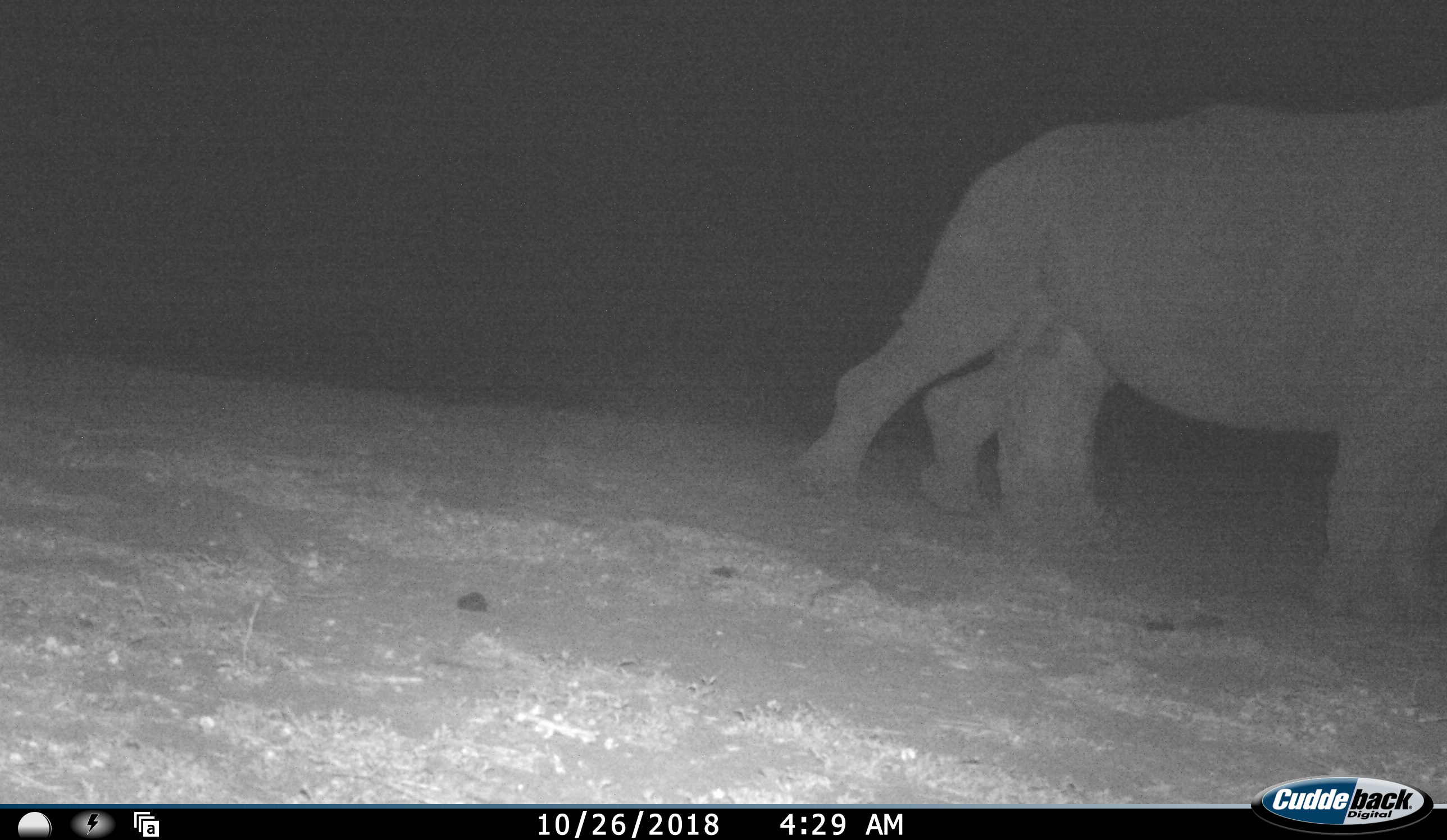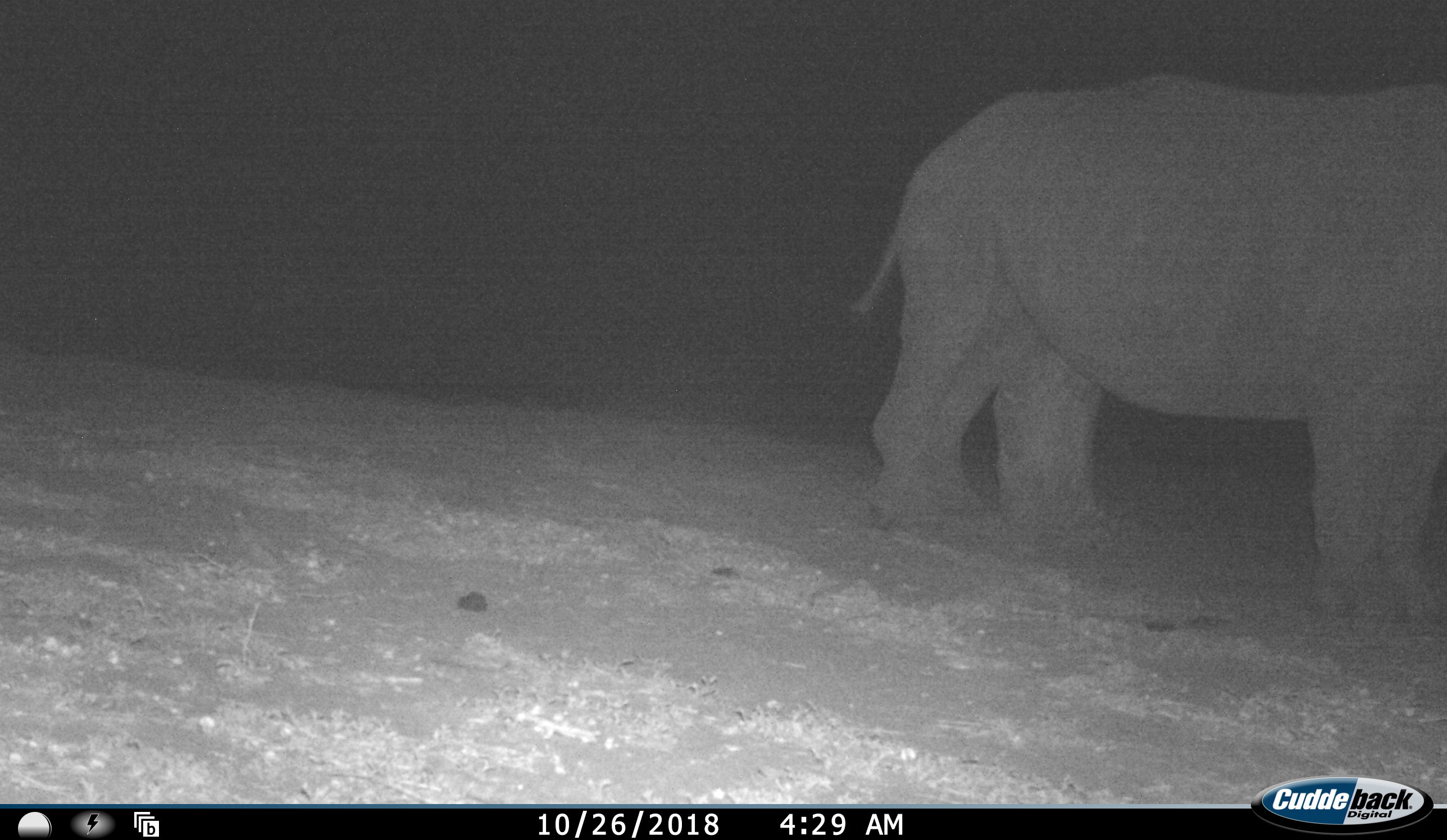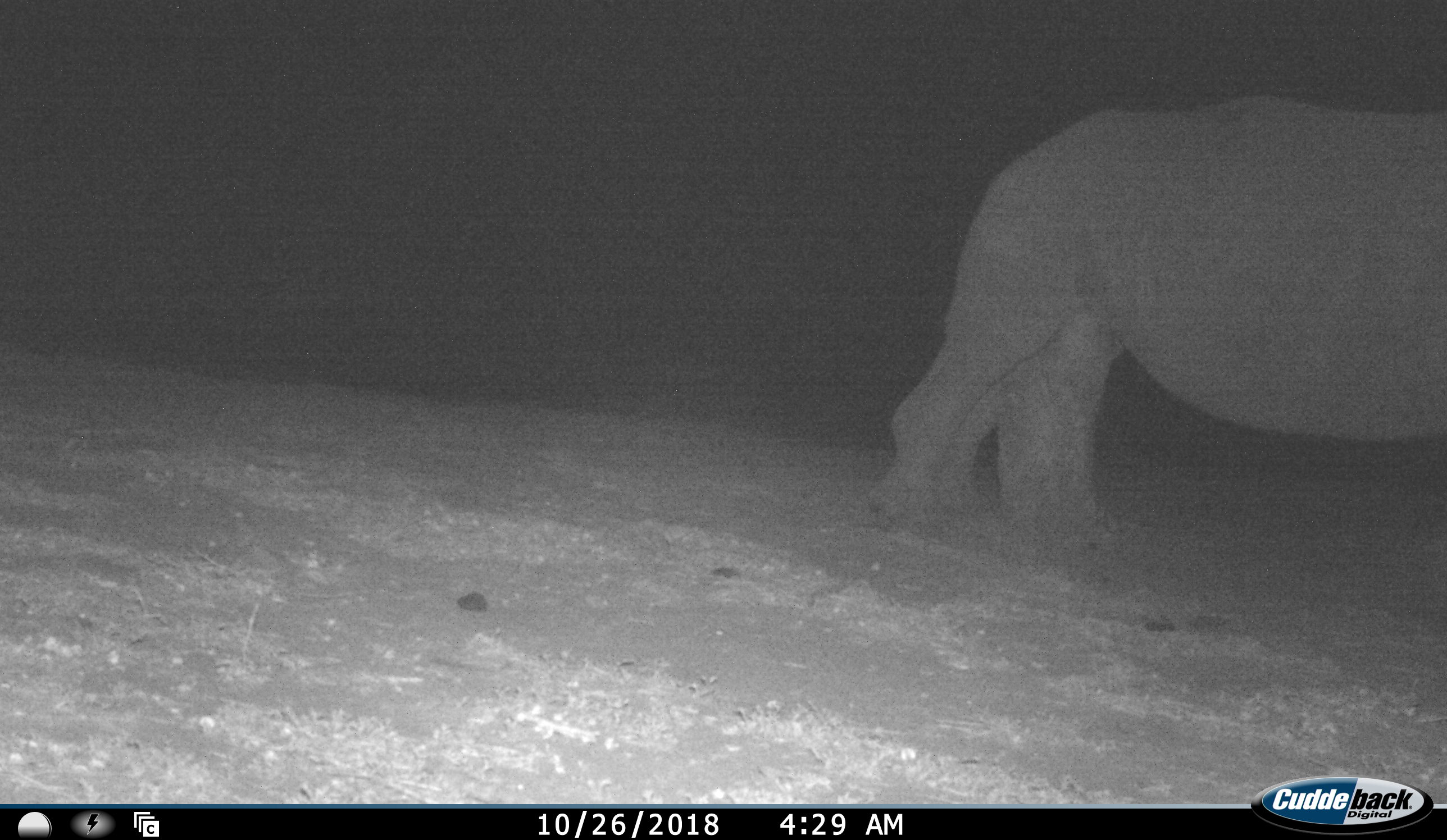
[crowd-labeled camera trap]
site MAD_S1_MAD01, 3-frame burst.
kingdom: Animalia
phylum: Chordata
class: Mammalia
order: Perissodactyla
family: Rhinocerotidae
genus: Ceratotherium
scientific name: Ceratotherium simum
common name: white rhinoceros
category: rhinoceroswhite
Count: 1.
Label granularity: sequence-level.